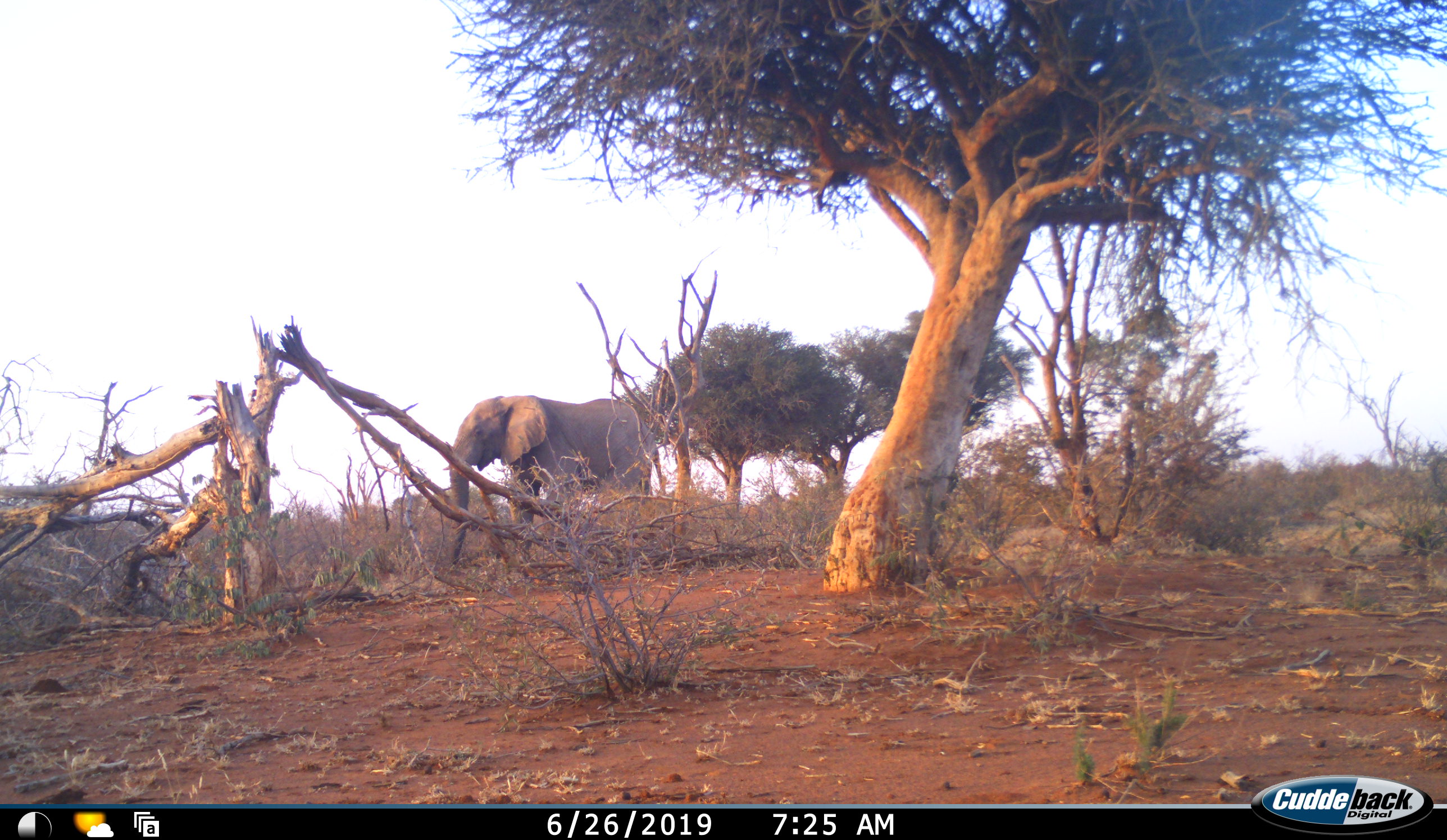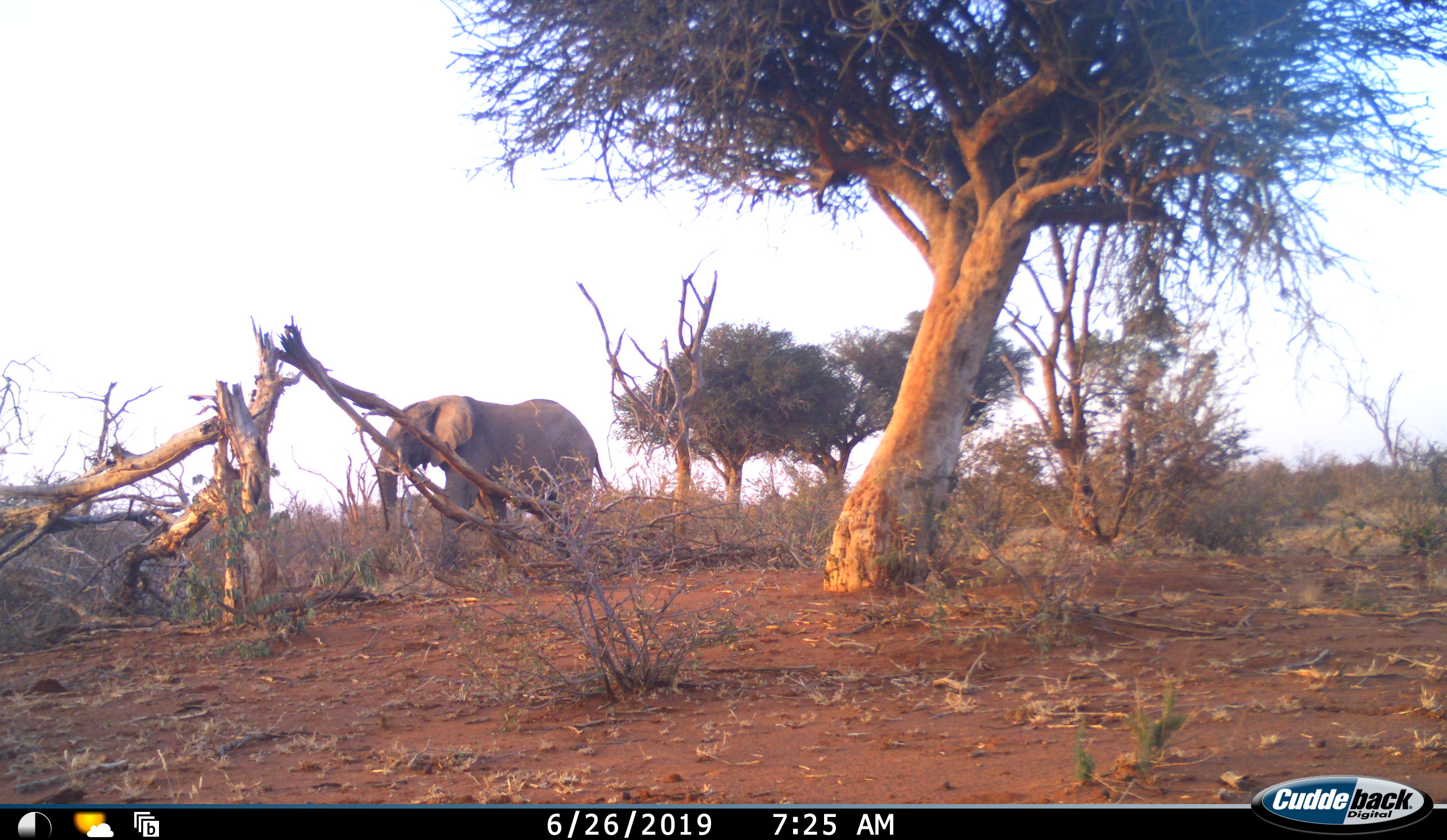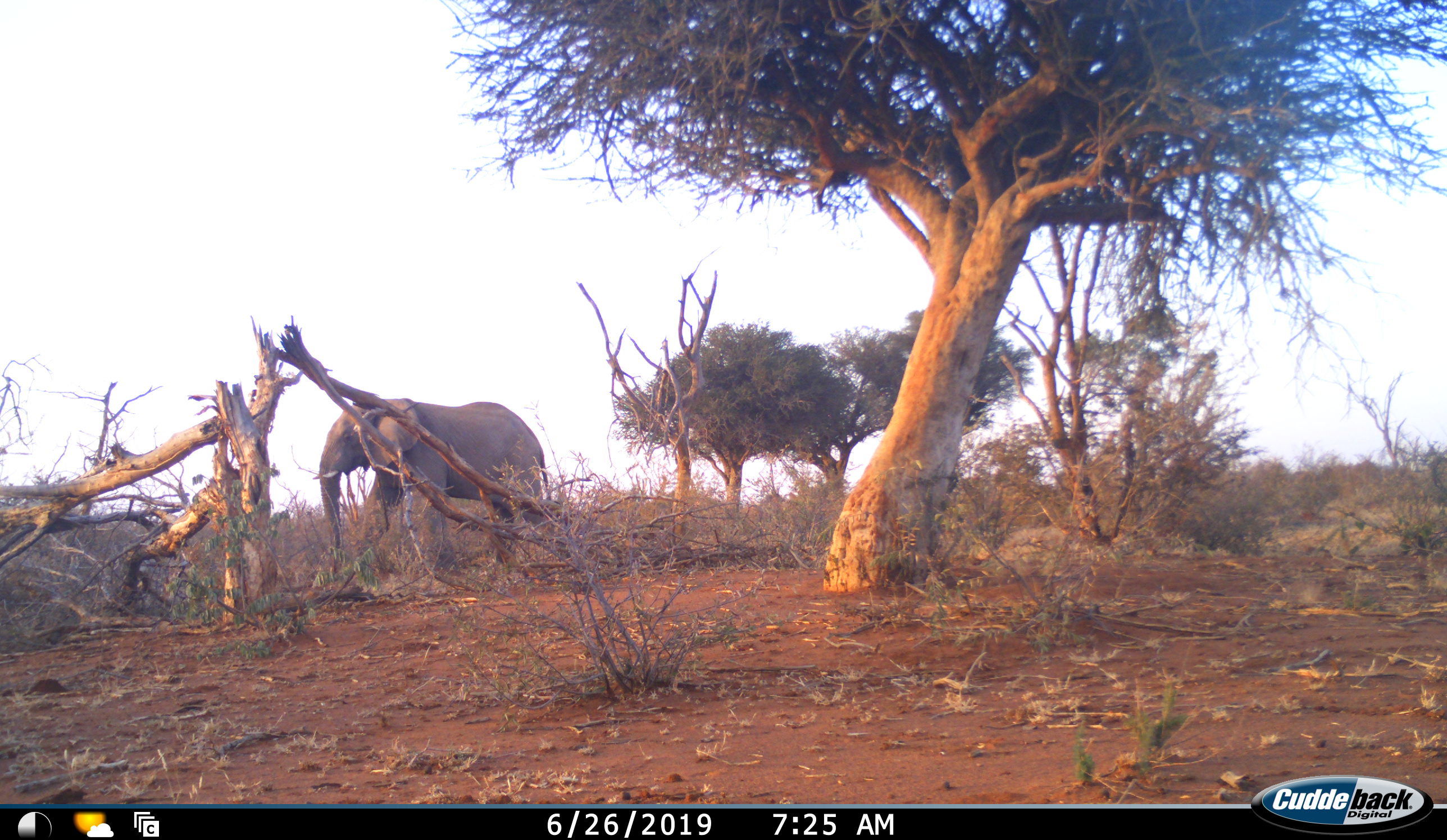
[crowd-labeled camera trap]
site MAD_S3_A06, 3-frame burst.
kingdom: Animalia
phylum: Chordata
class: Mammalia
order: Proboscidea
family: Elephantidae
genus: Loxodonta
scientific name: Loxodonta africana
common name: african bush elephant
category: elephant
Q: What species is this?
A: Elephant (african bush elephant) (Loxodonta africana).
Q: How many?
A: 1.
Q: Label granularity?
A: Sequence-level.